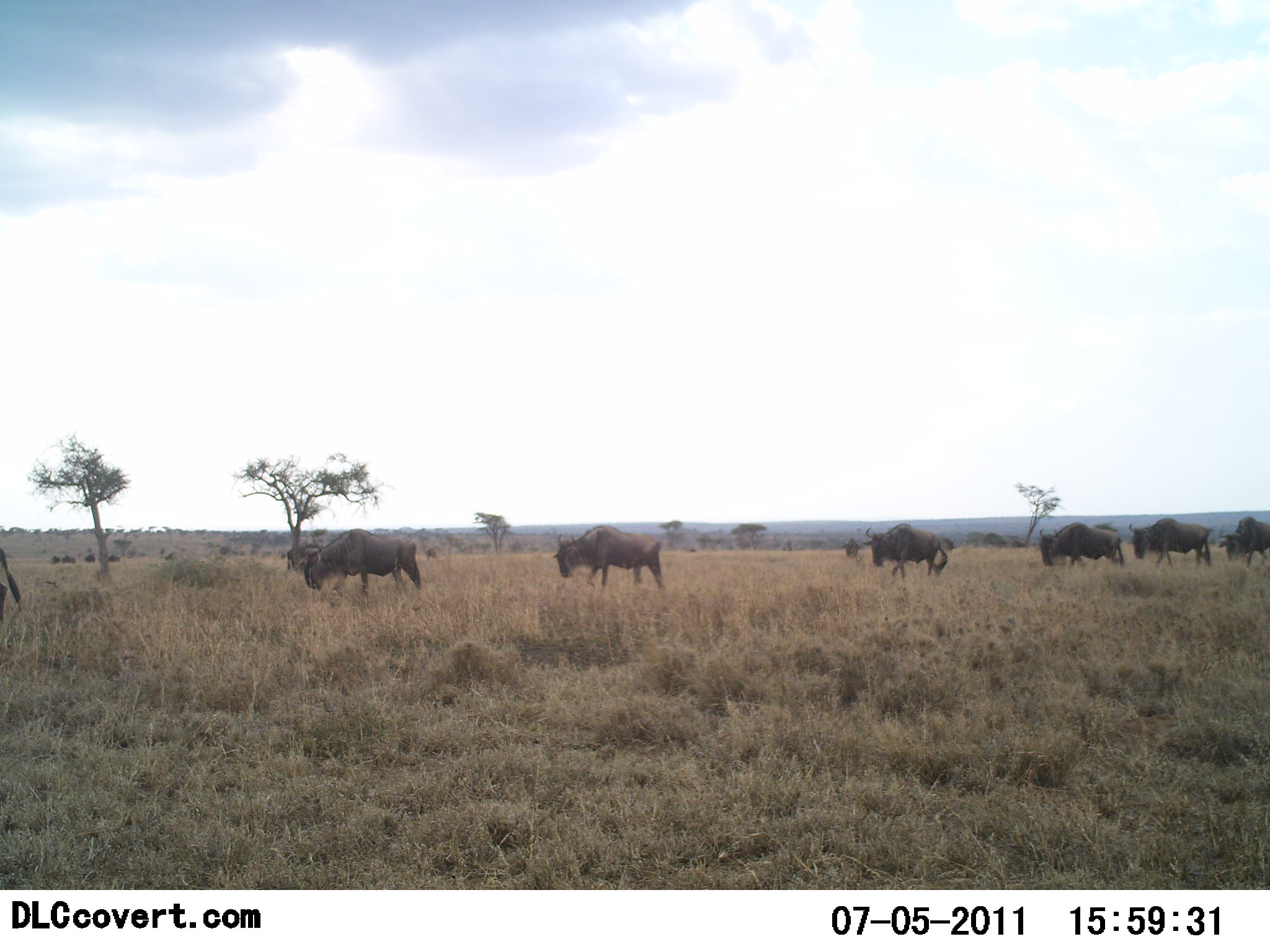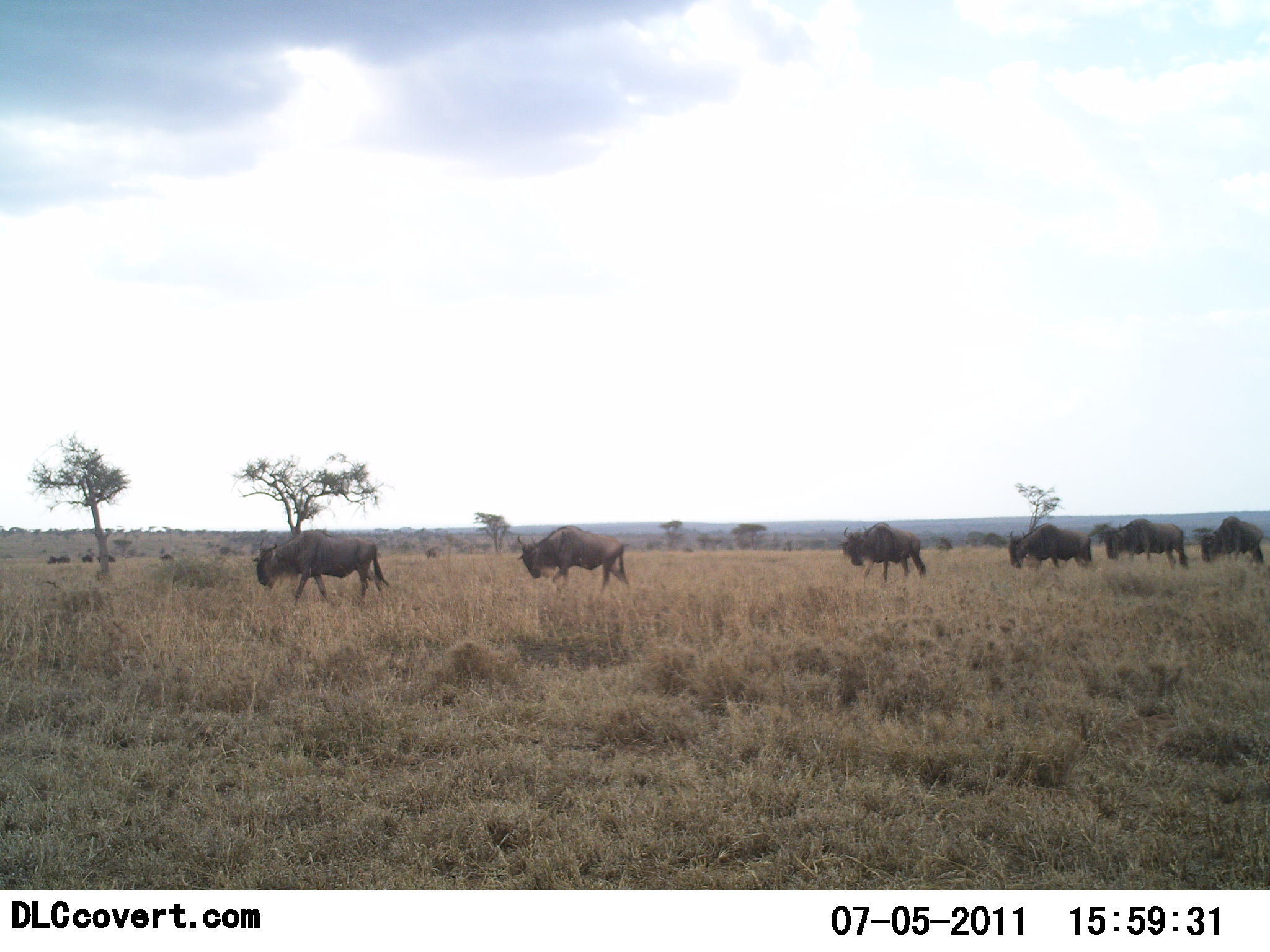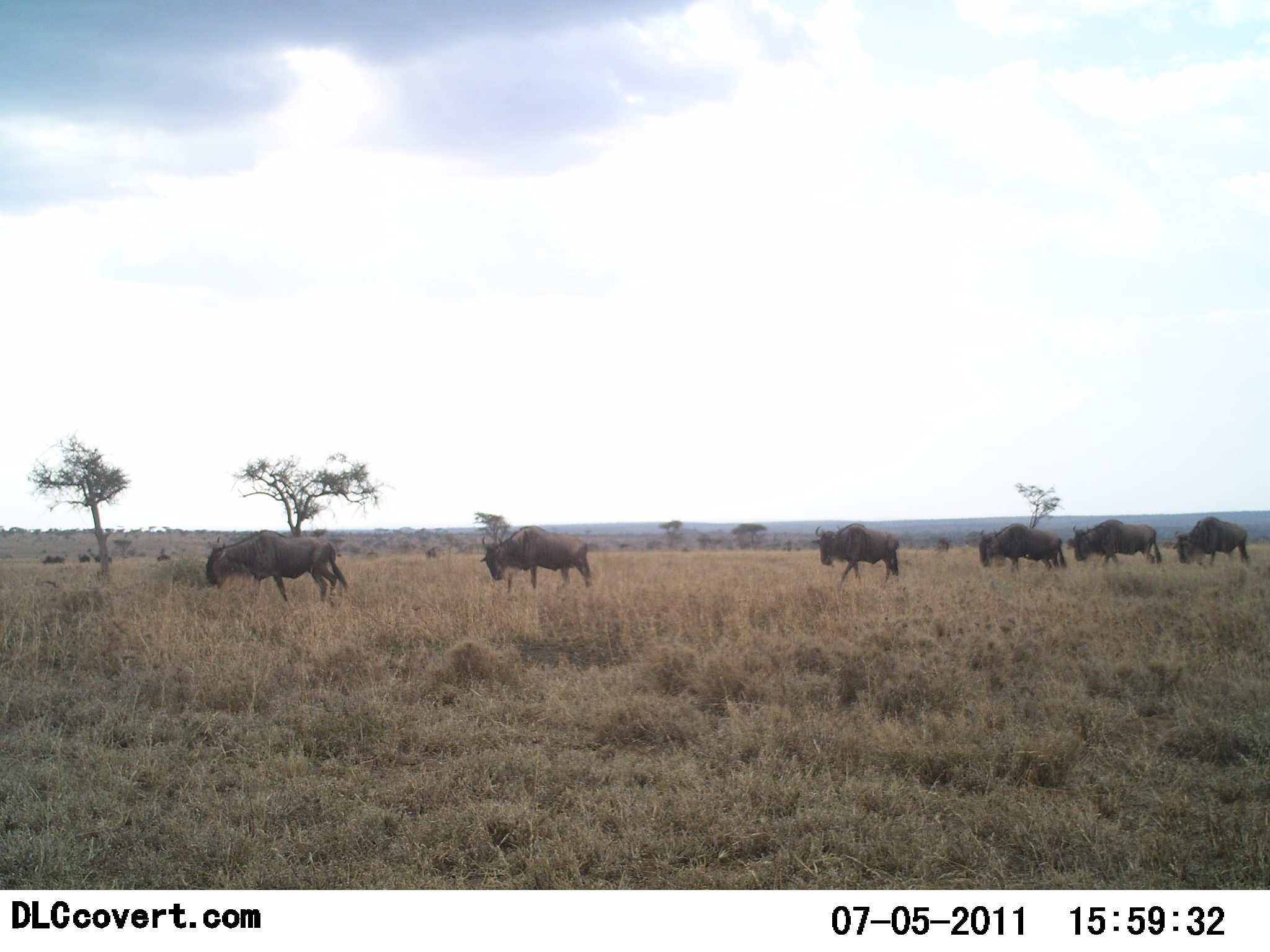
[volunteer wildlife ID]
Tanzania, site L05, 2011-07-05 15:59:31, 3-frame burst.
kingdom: Animalia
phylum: Chordata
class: Mammalia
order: Artiodactyla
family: Bovidae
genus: Connochaetes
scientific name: Connochaetes taurinus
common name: blue wildebeest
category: wildebeest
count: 10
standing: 0%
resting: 0%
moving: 100%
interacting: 0%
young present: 0%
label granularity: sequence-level